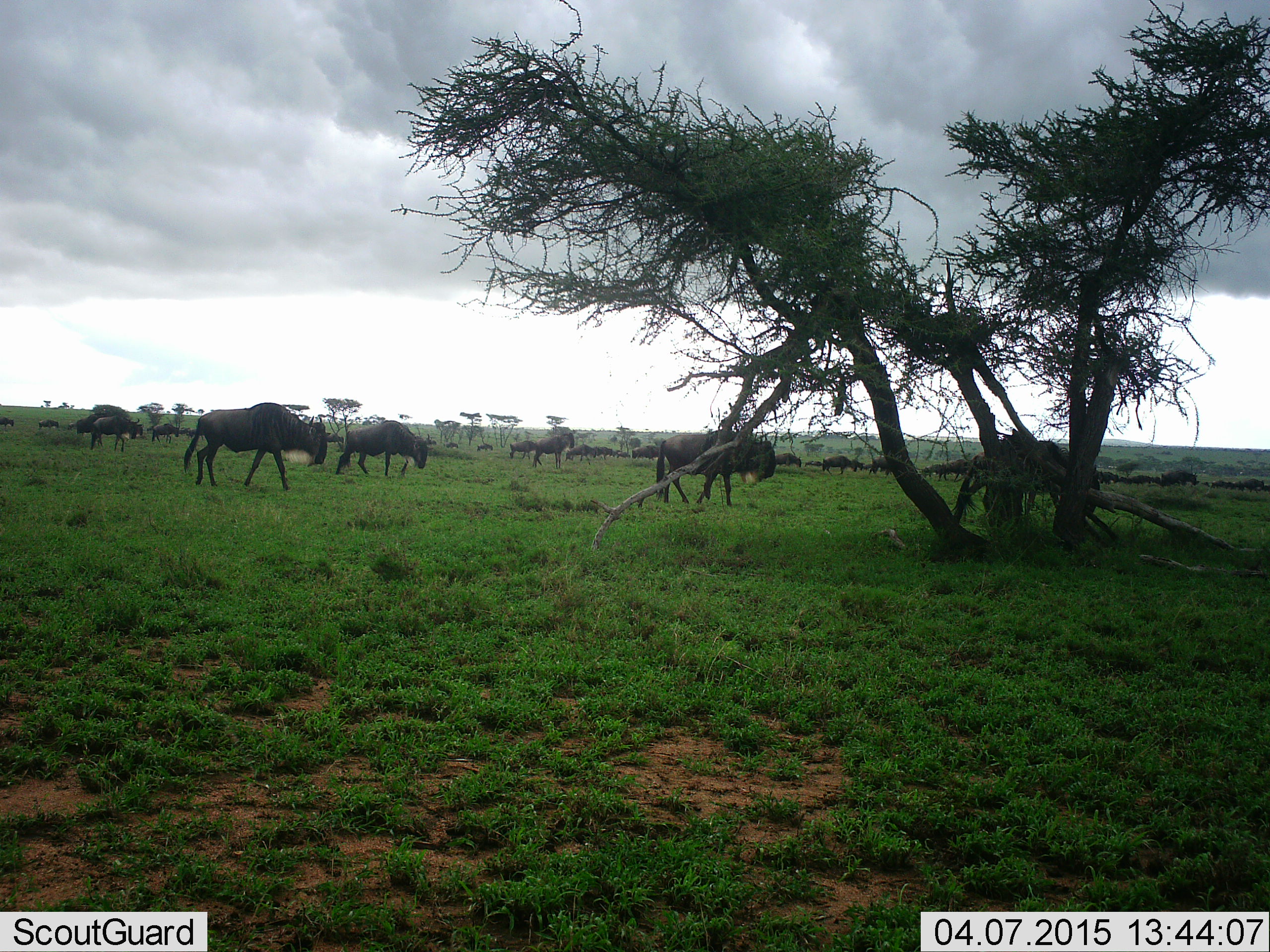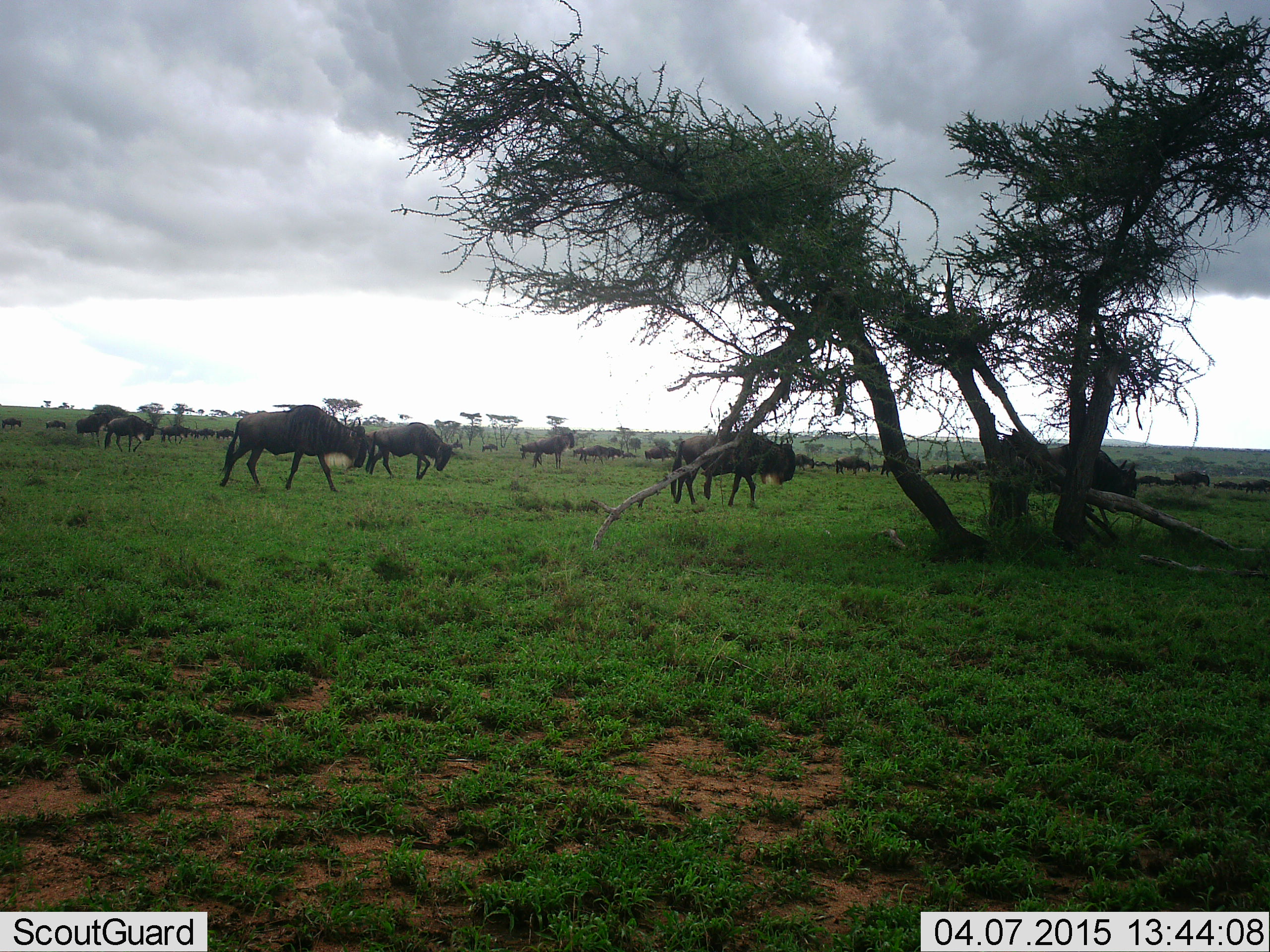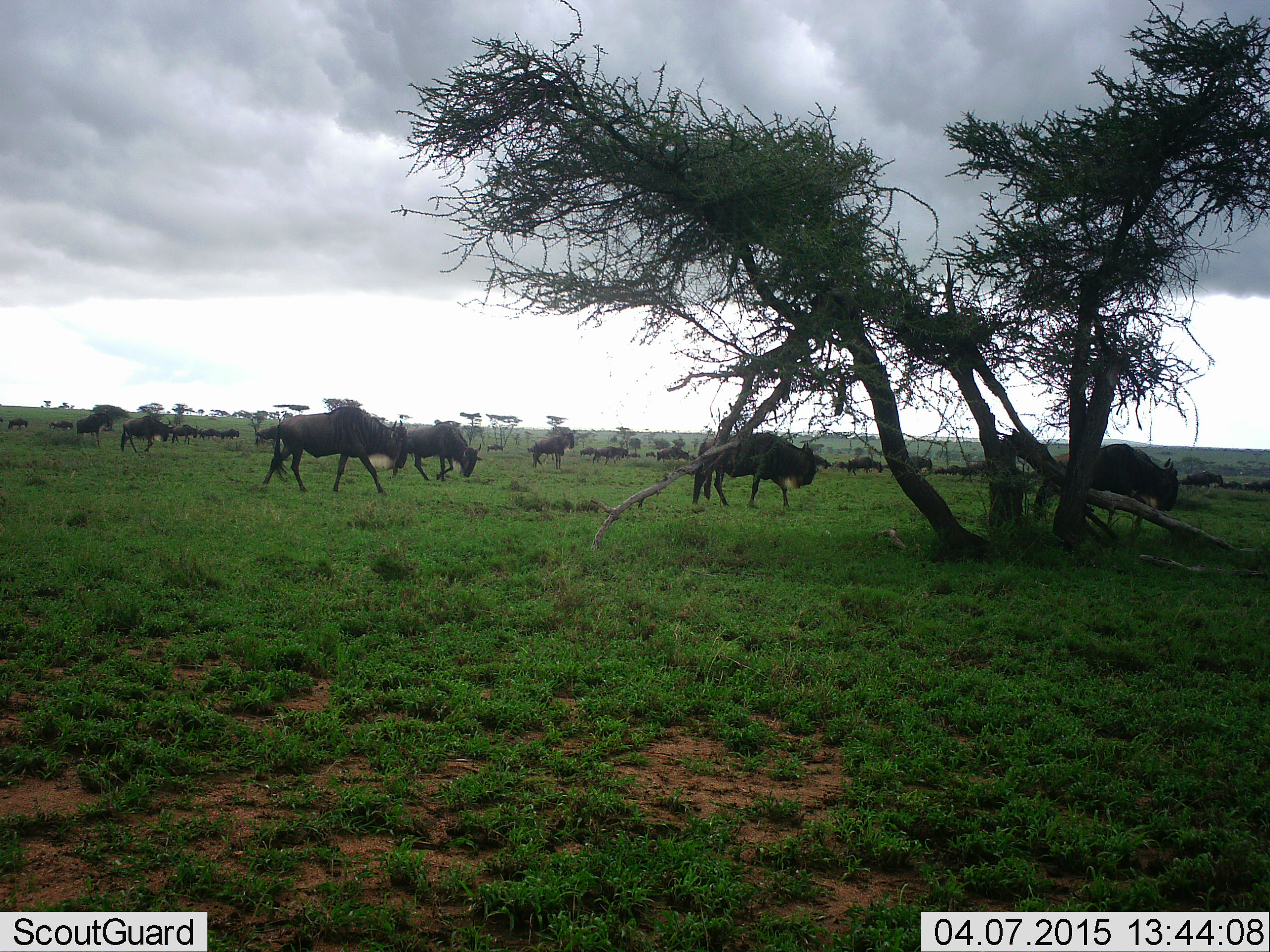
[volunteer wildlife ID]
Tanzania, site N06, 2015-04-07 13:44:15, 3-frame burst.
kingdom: Animalia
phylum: Chordata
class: Mammalia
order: Artiodactyla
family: Bovidae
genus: Connochaetes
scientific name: Connochaetes taurinus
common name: blue wildebeest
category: wildebeest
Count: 11-50.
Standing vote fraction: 20%.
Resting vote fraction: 0%.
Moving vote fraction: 90%.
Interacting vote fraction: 10%.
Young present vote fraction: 0%.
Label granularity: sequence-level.